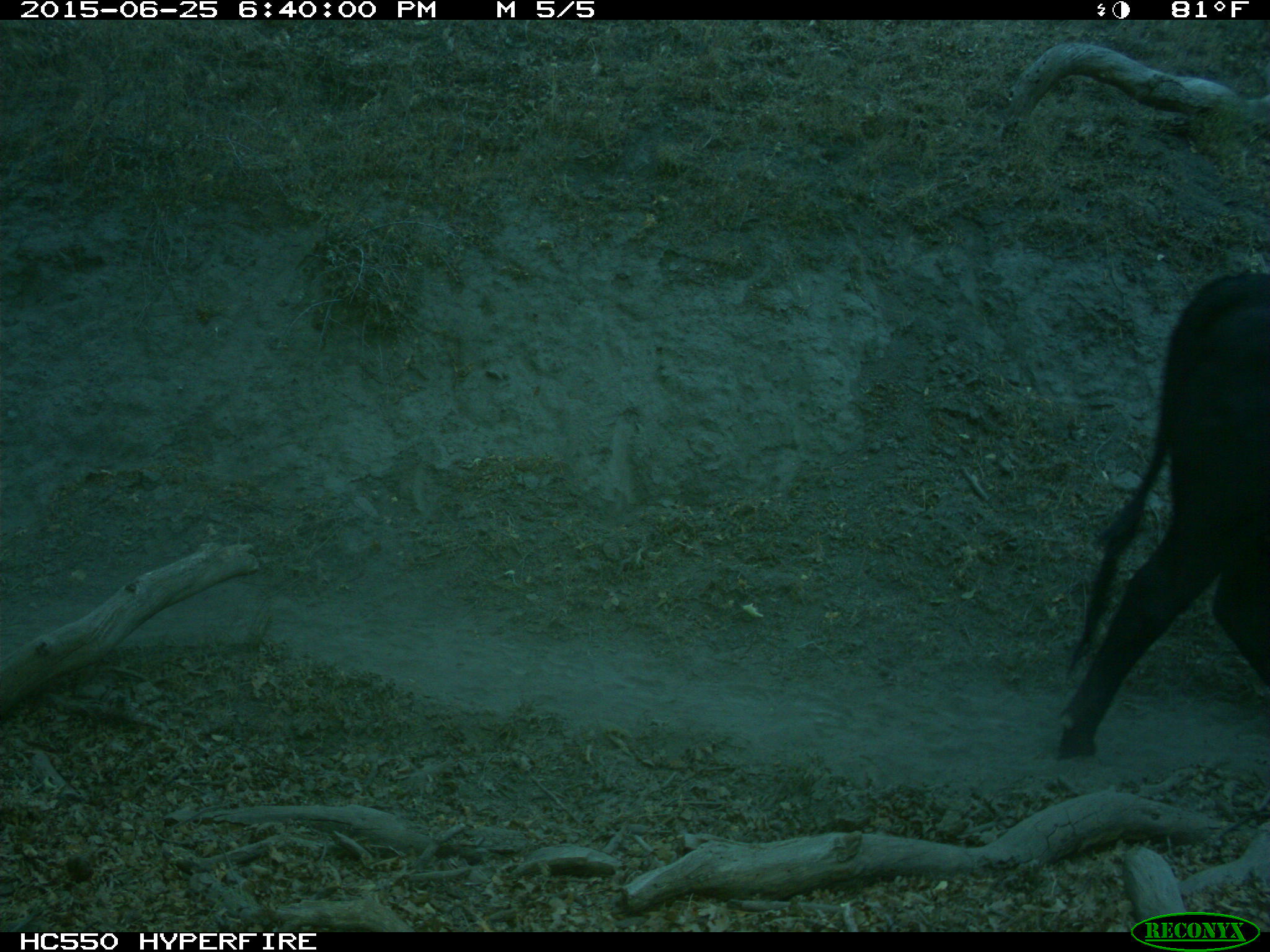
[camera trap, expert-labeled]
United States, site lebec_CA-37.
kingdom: Animalia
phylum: Chordata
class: Mammalia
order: Artiodactyla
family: Bovidae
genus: Bos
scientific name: Bos taurus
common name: domestic cow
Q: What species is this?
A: Bos taurus (domestic cow).